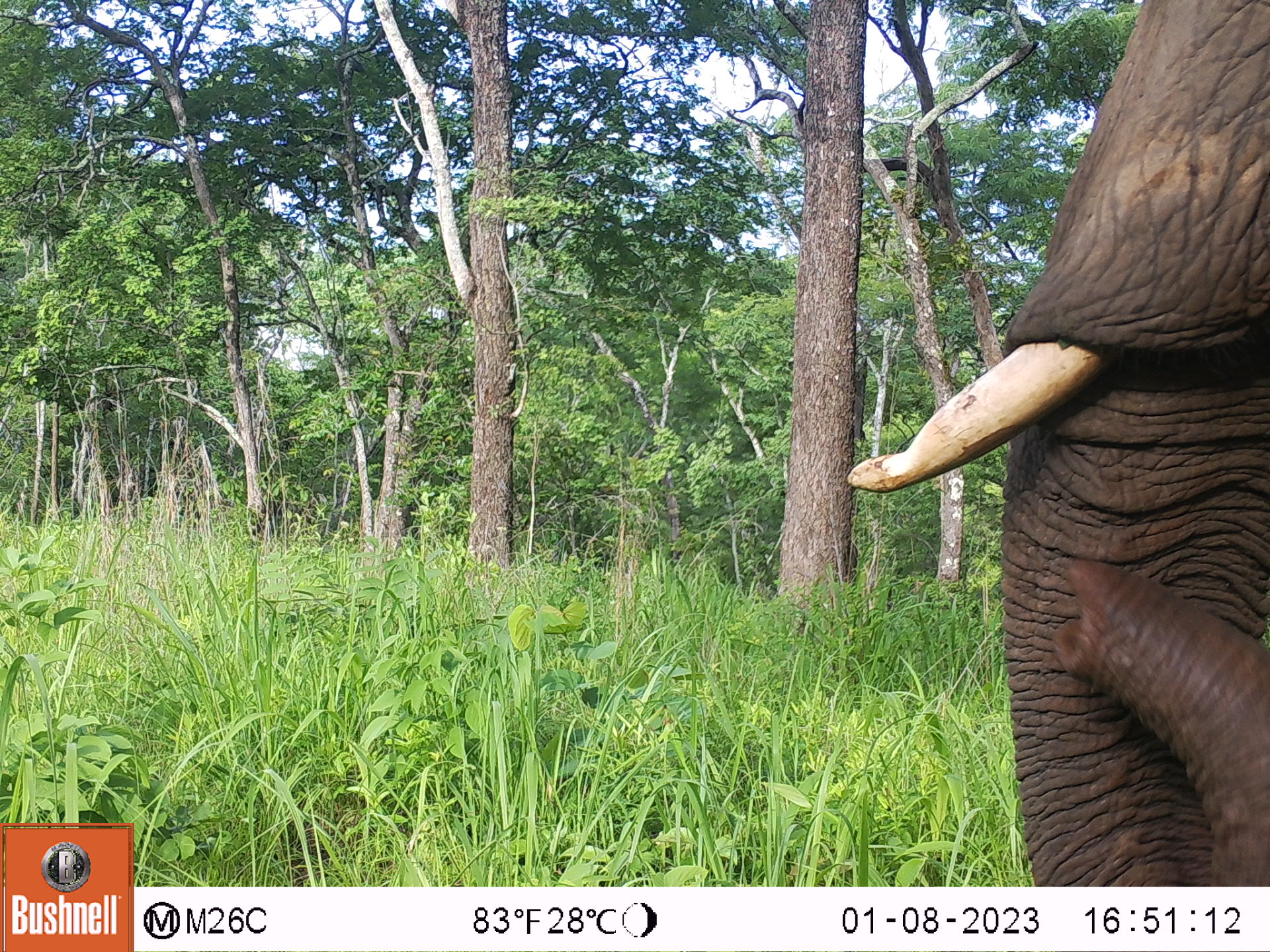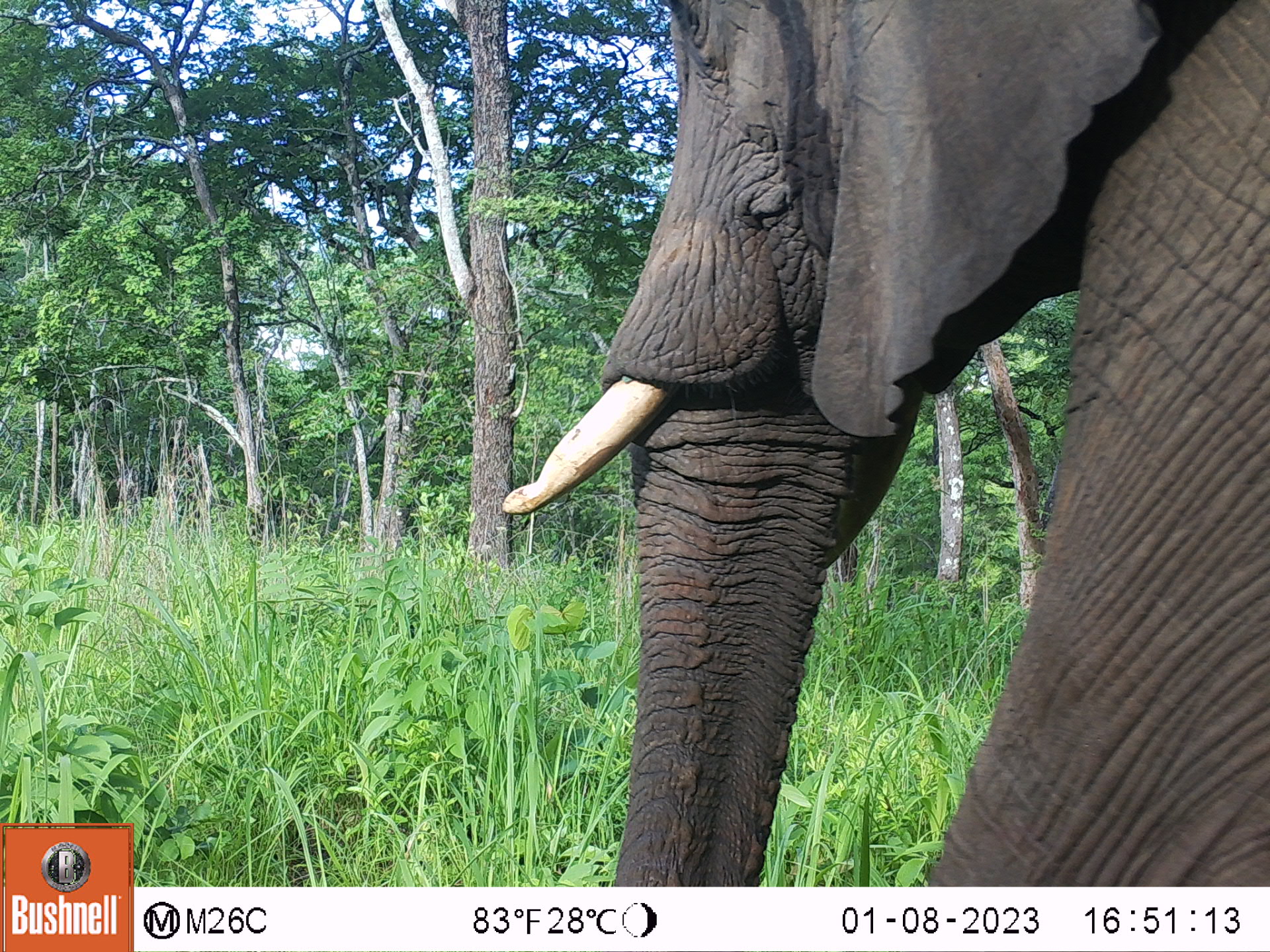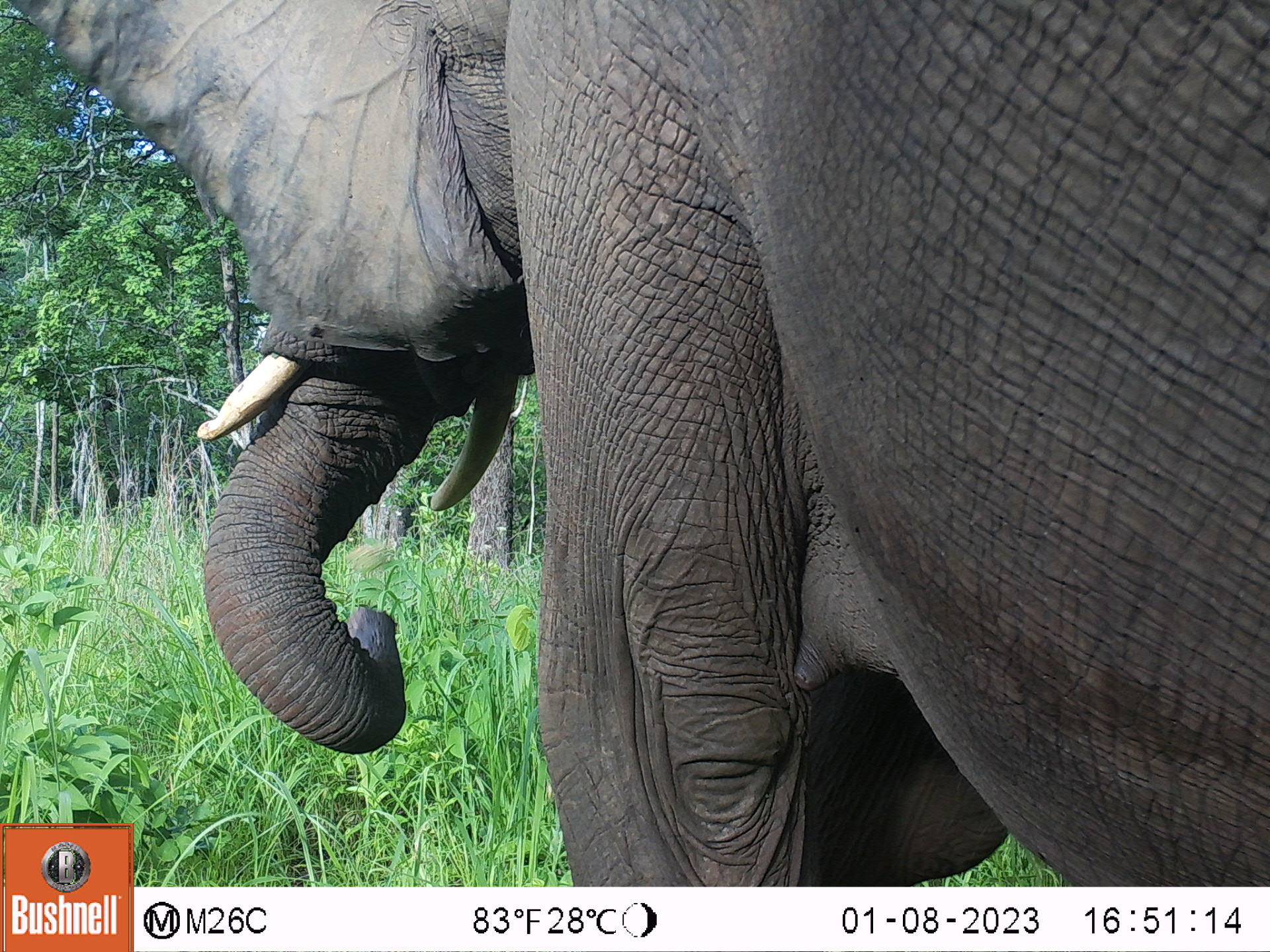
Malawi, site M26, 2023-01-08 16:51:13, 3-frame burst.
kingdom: Animalia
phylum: Chordata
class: Mammalia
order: Proboscidea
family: Elephantidae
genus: Loxodonta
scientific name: Loxodonta africana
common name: african savanna elephant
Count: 1.